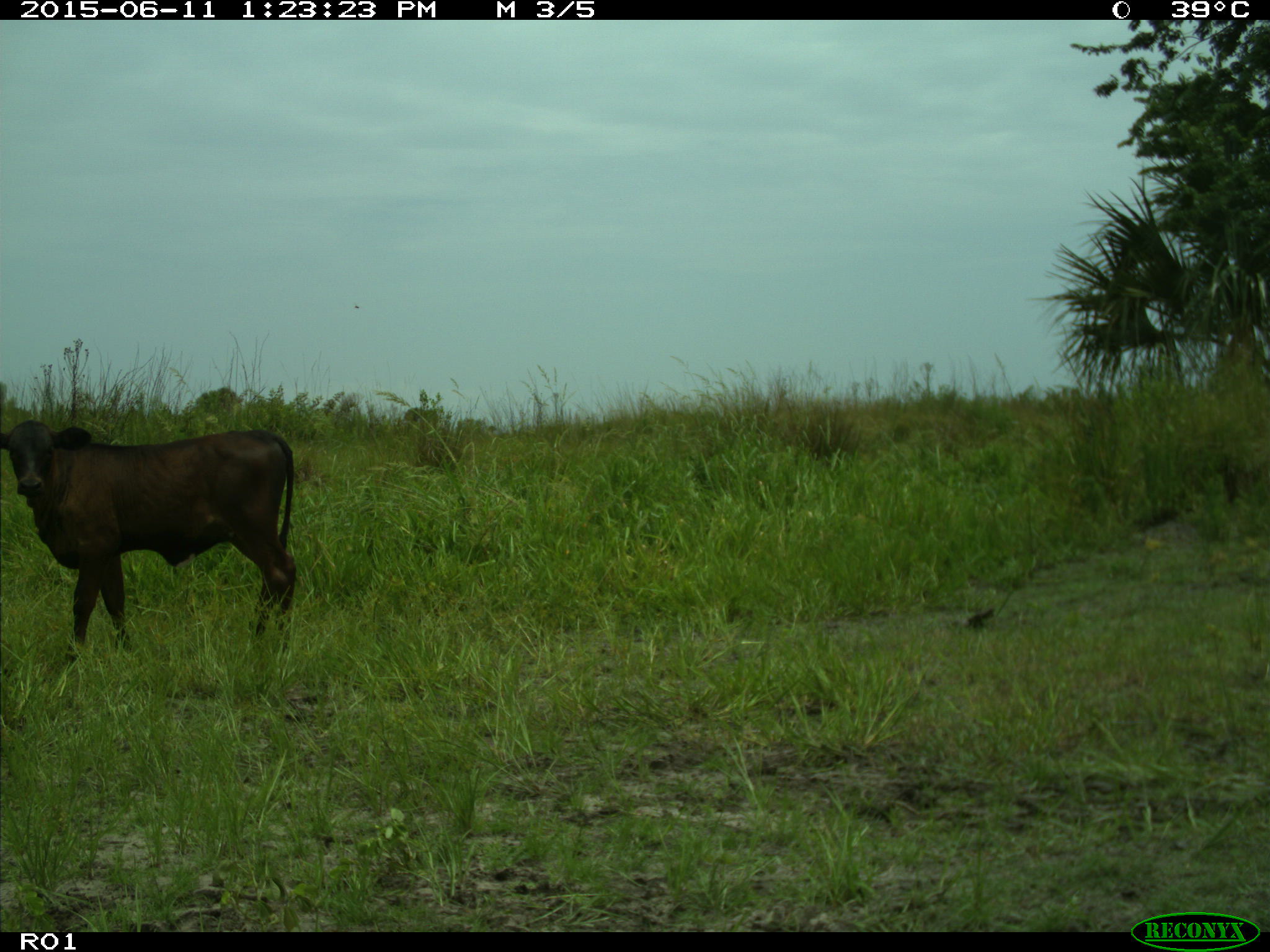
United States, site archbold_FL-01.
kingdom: Animalia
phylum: Chordata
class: Mammalia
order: Artiodactyla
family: Bovidae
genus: Bos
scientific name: Bos taurus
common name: domestic cow